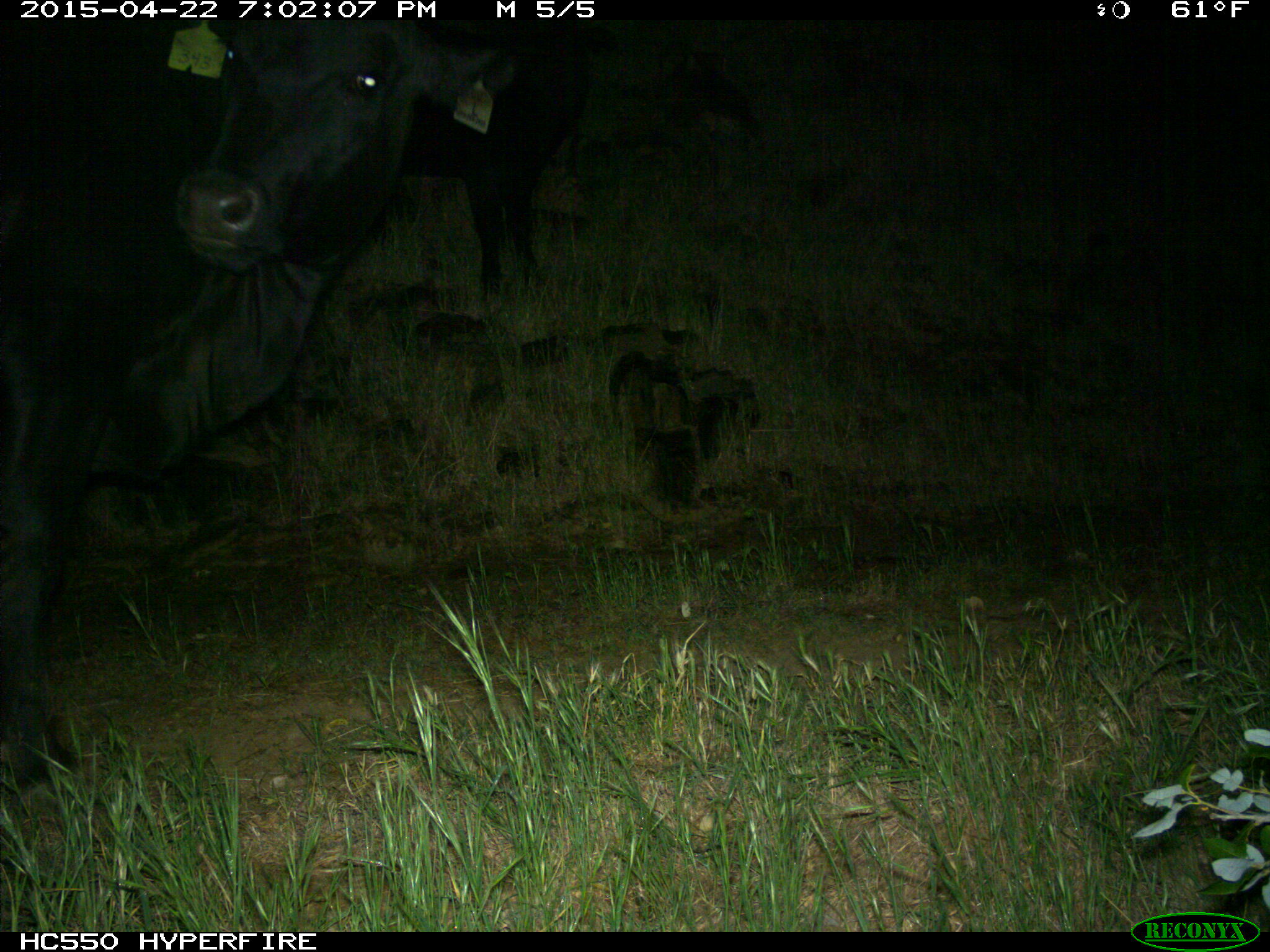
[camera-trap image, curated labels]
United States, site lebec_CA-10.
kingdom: Animalia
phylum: Chordata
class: Mammalia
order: Artiodactyla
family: Bovidae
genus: Bos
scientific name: Bos taurus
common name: domestic cow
Bos taurus (domestic cow).